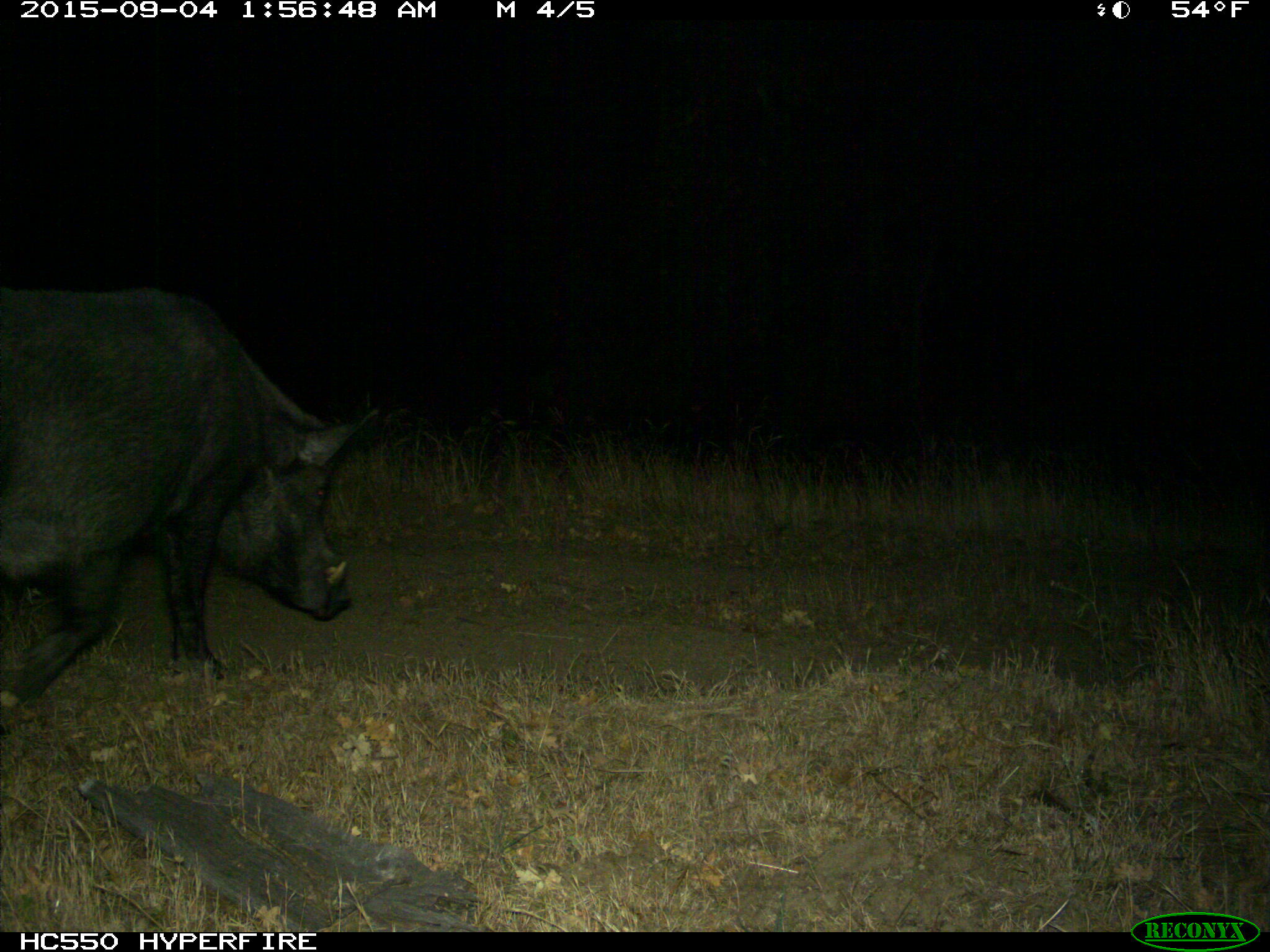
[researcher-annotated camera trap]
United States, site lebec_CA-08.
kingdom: Animalia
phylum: Chordata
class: Mammalia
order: Artiodactyla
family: Suidae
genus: Sus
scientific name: Sus scrofa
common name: wild boar